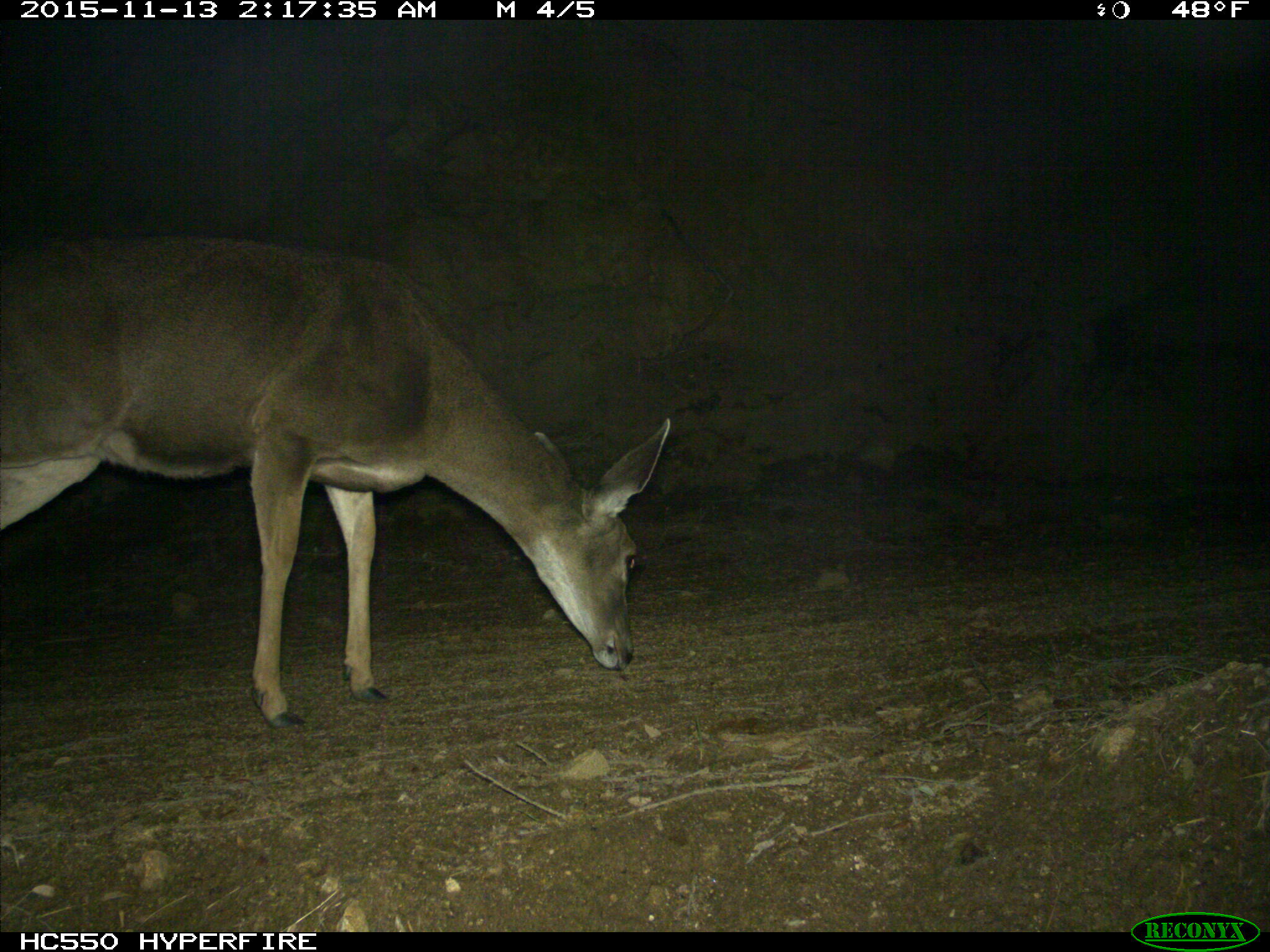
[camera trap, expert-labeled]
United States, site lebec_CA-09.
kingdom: Animalia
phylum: Chordata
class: Mammalia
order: Artiodactyla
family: Cervidae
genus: Odocoileus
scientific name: Odocoileus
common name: deer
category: unidentified deer